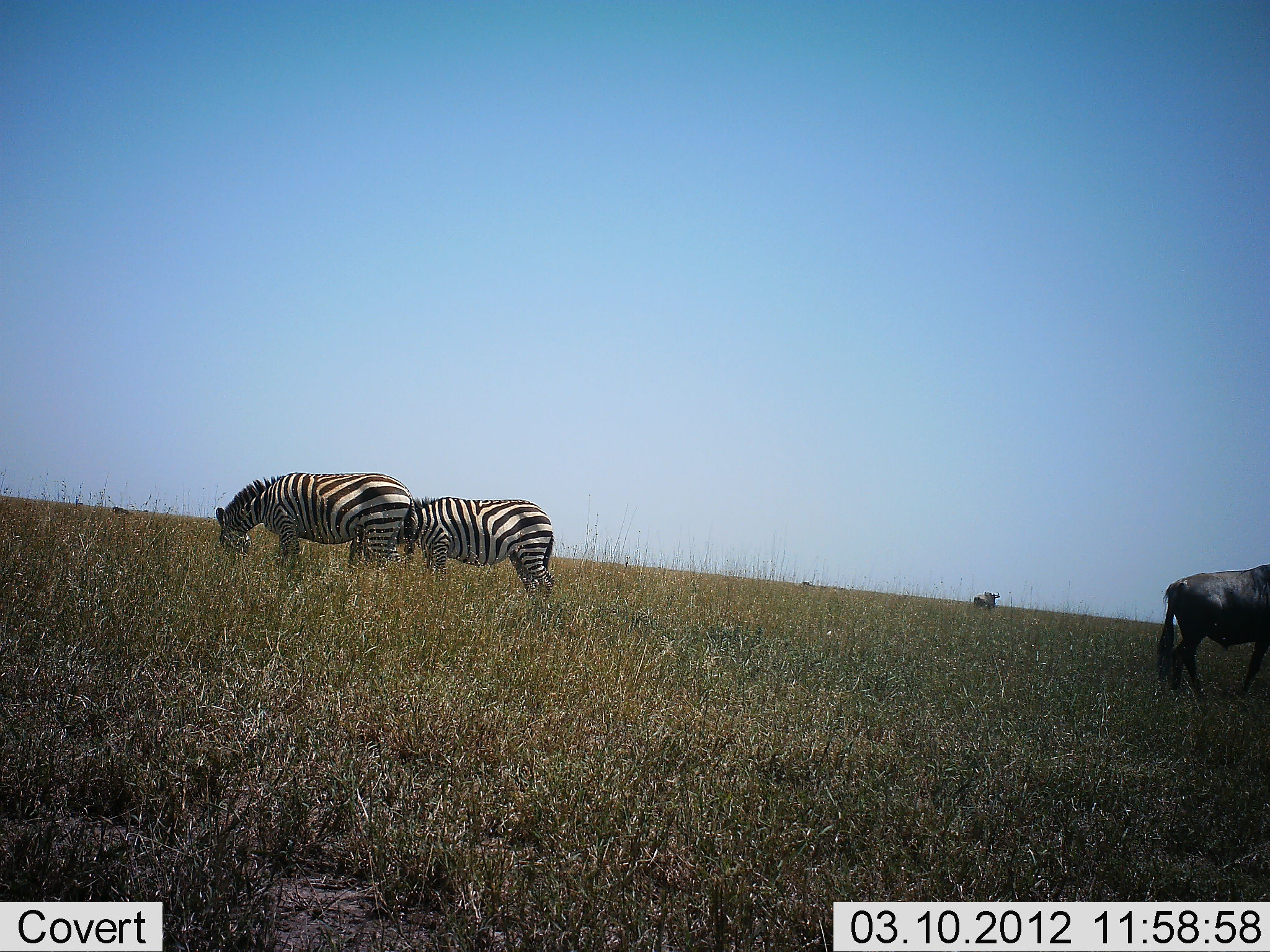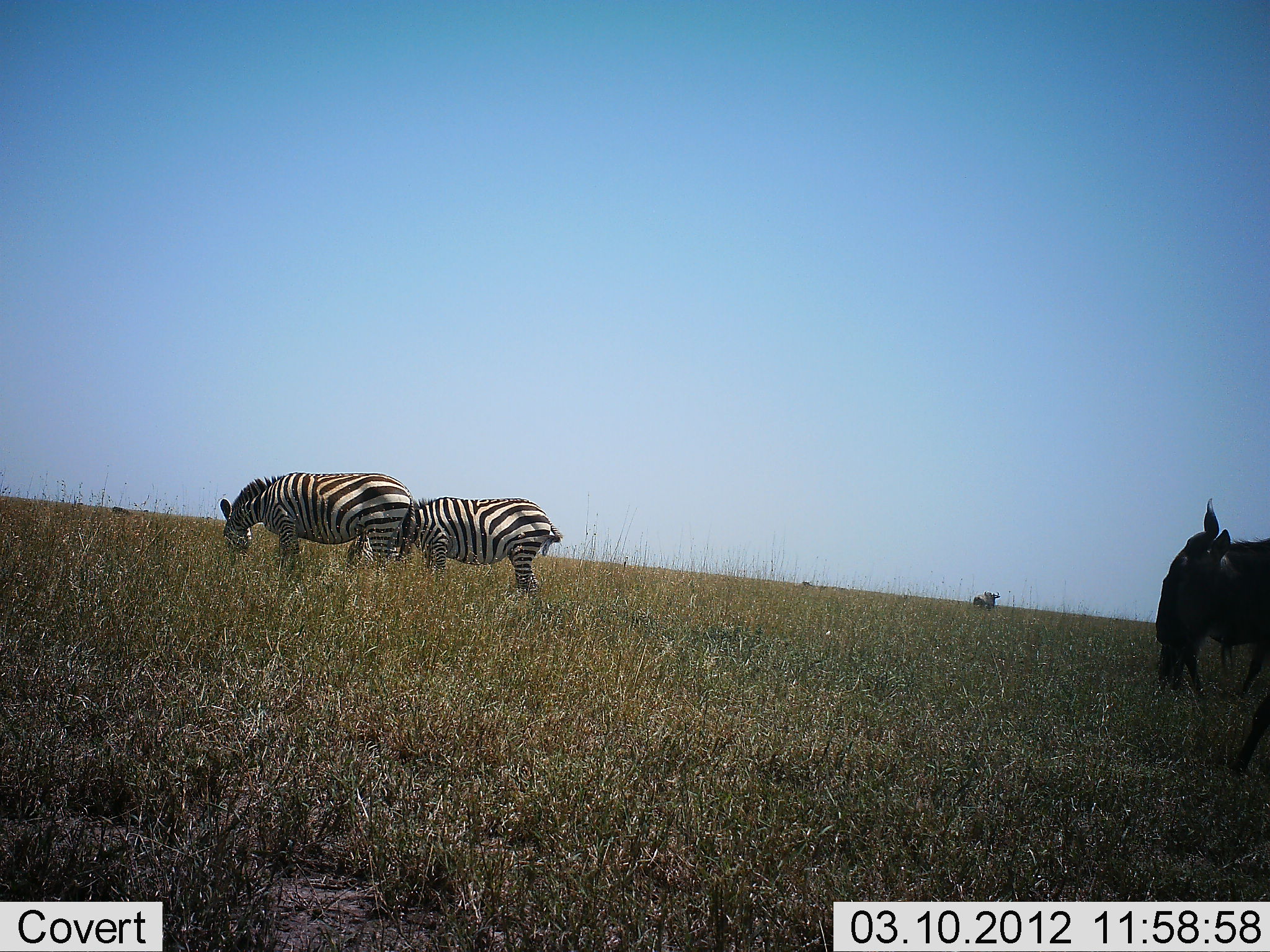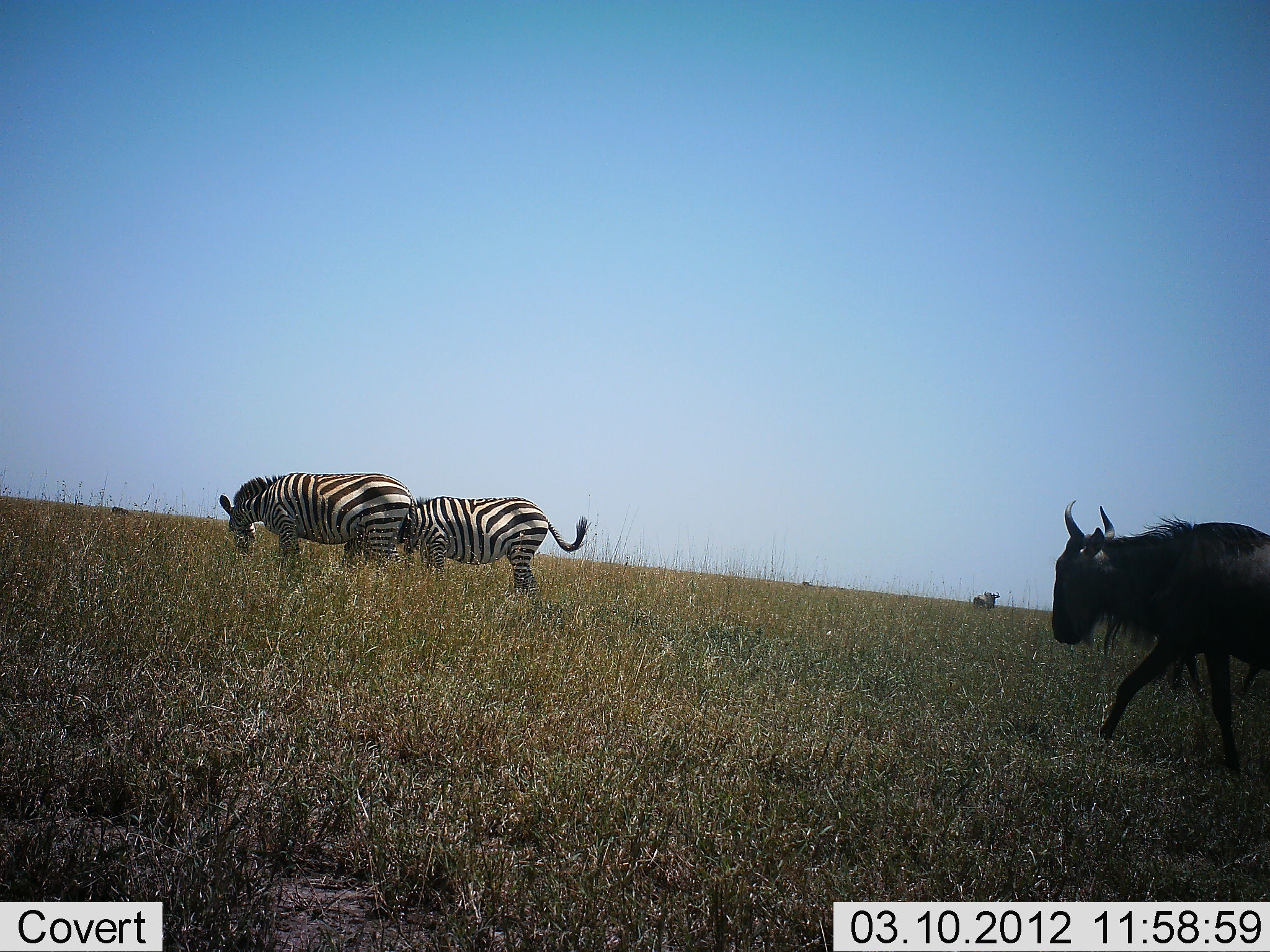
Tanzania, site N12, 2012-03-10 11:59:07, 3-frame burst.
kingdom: Animalia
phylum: Chordata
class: Mammalia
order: Artiodactyla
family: Bovidae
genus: Connochaetes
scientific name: Connochaetes taurinus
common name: blue wildebeest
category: wildebeest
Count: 2.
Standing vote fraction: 44%.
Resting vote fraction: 0%.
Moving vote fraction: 94%.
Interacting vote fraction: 0%.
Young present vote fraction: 0%.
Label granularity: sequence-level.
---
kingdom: Animalia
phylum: Chordata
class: Mammalia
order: Perissodactyla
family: Equidae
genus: Equus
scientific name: Equus quagga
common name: plains zebra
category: zebra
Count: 2.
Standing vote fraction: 10%.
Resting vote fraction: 0%.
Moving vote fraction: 10%.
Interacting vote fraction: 0%.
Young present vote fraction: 0%.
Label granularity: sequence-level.